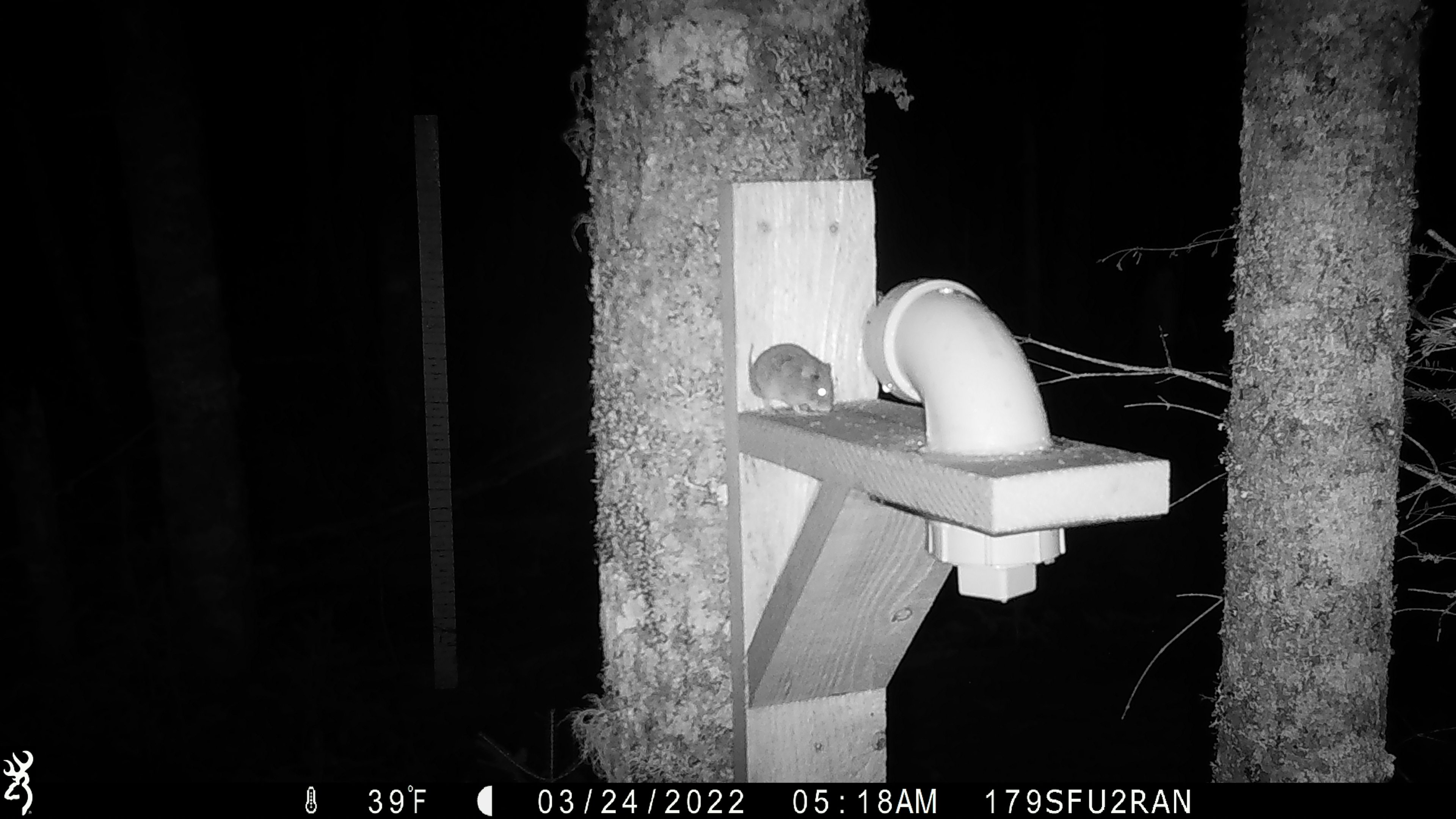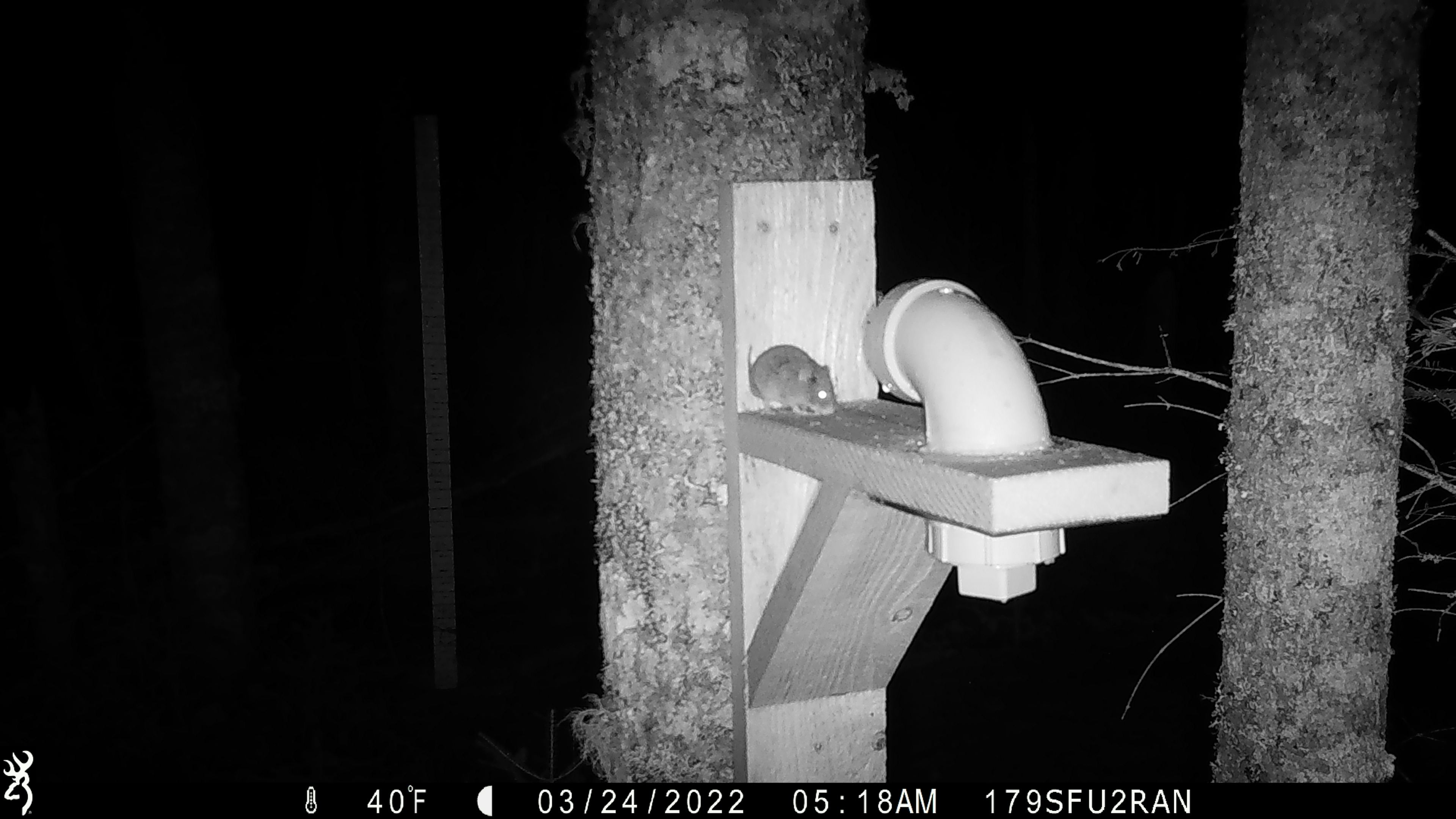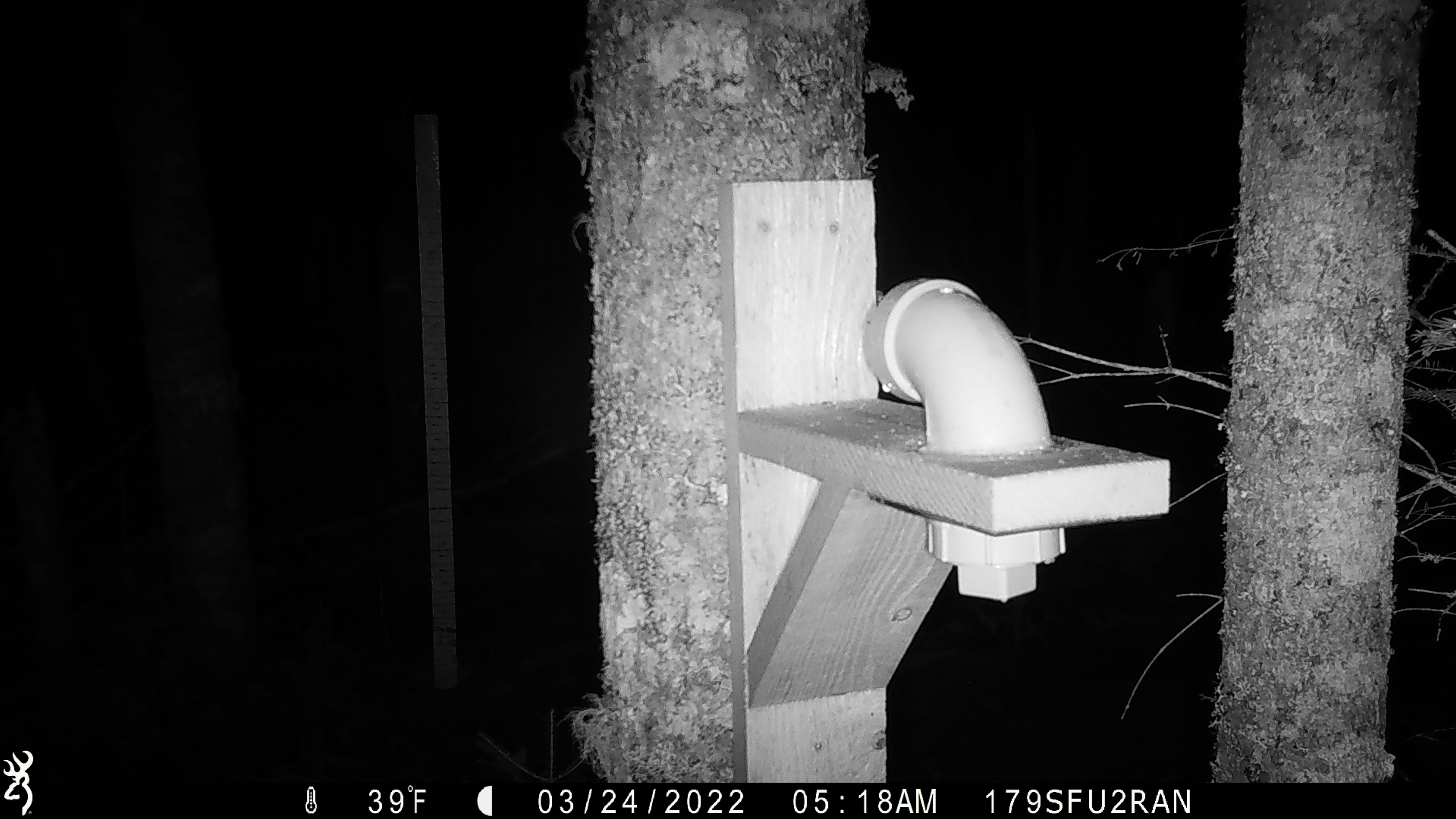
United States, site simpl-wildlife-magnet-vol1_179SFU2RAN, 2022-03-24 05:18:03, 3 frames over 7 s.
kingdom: Animalia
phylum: Chordata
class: Mammalia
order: Rodentia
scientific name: Rodentia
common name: mouse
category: mouse sp.